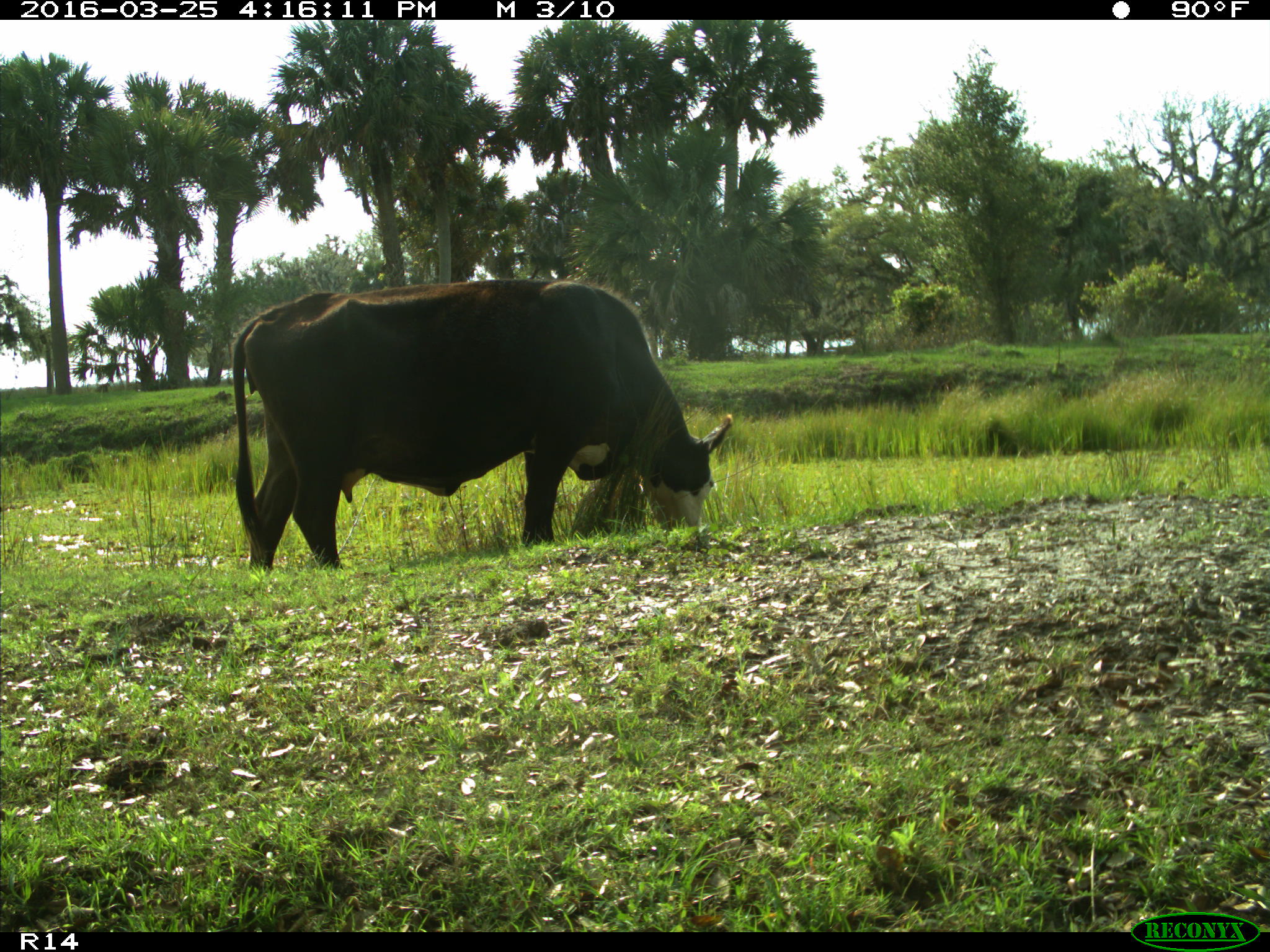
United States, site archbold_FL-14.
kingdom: Animalia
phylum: Chordata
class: Mammalia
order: Artiodactyla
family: Bovidae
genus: Bos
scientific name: Bos taurus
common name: domestic cow